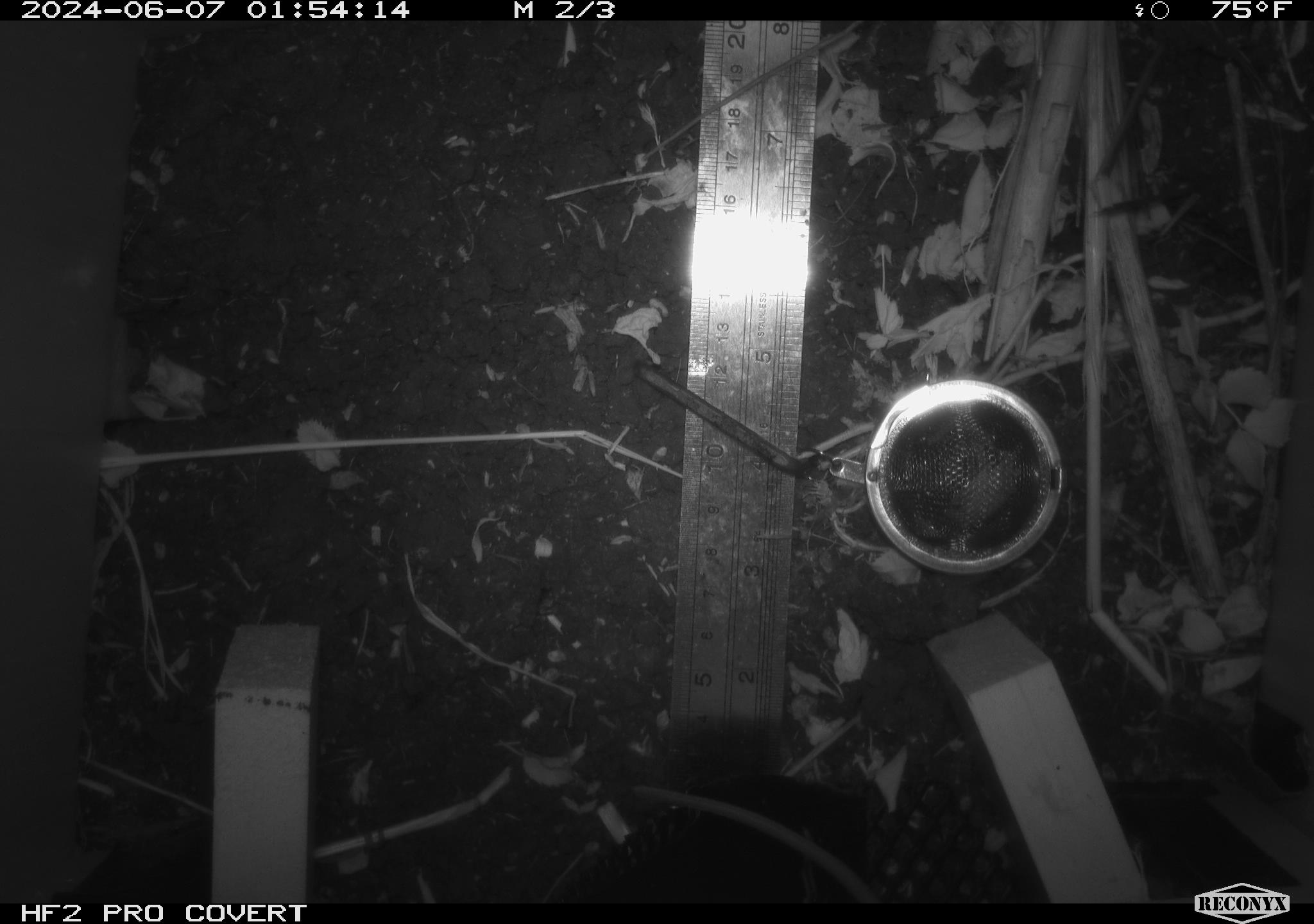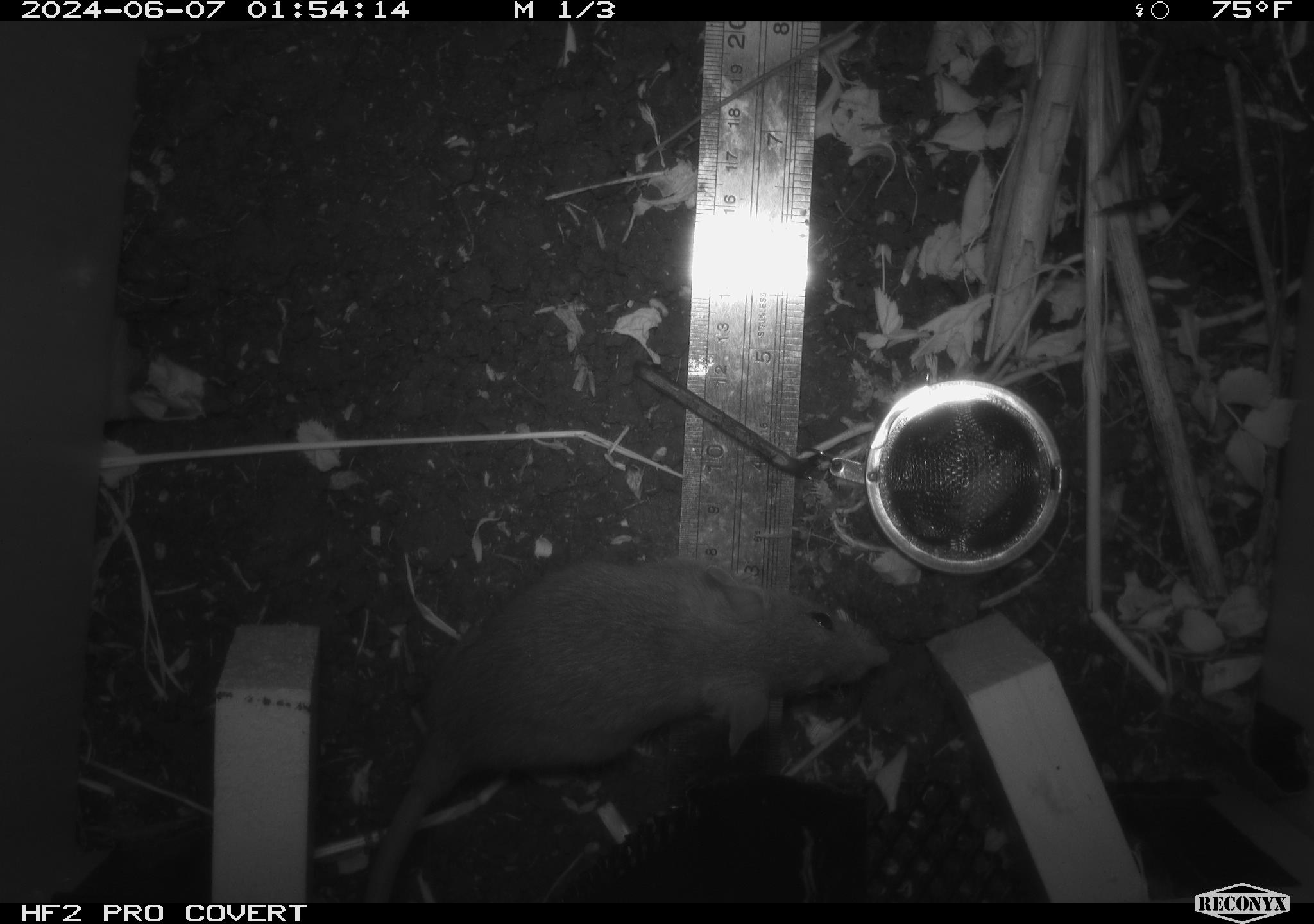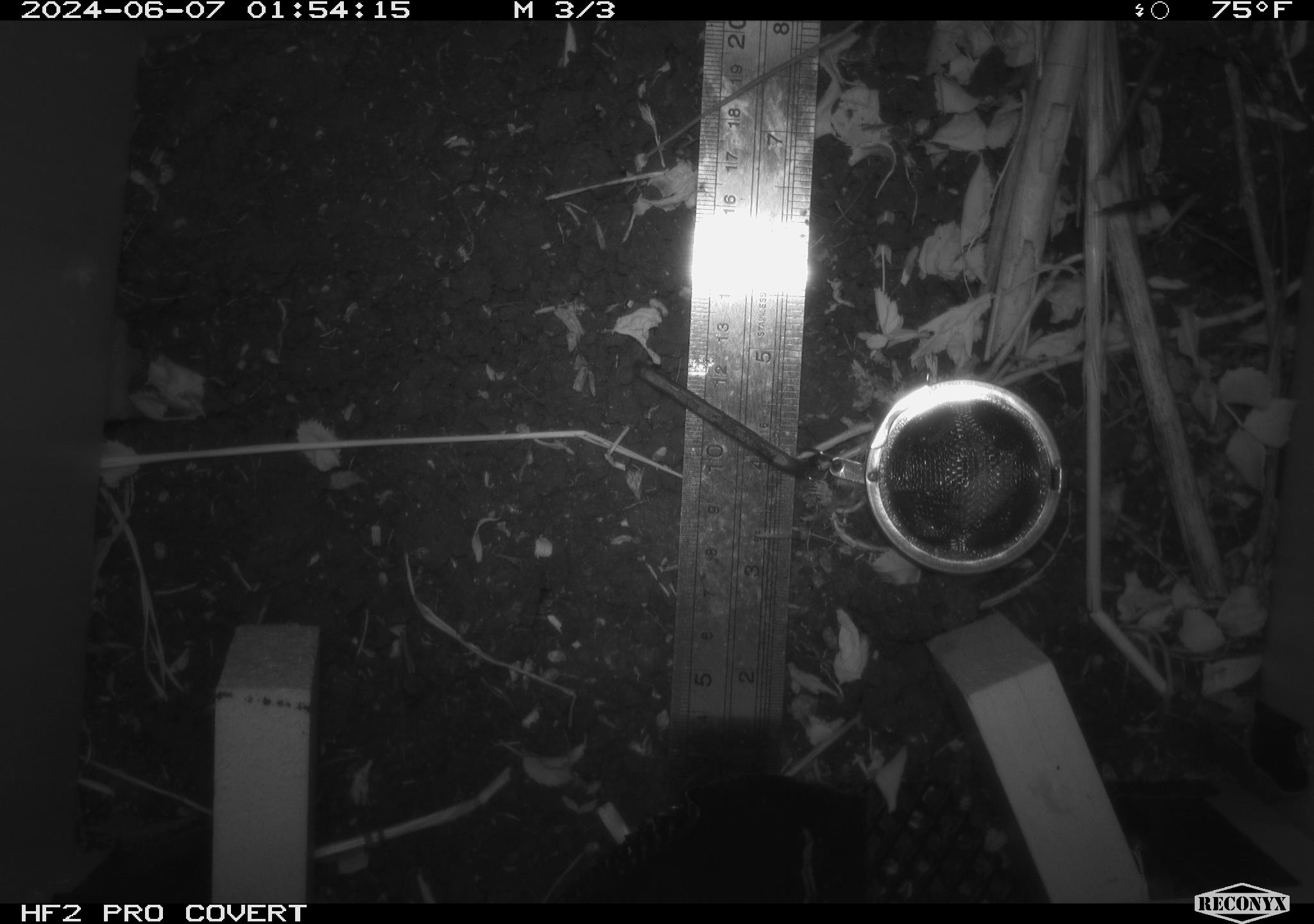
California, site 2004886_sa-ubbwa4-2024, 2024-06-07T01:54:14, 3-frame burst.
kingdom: Animalia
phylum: Chordata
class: Mammalia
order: Rodentia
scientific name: Rodentia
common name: woodrat or rat or mouse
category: woodrat or rat or mouse species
Woodrat or rat or mouse species (woodrat or rat or mouse) (Rodentia).